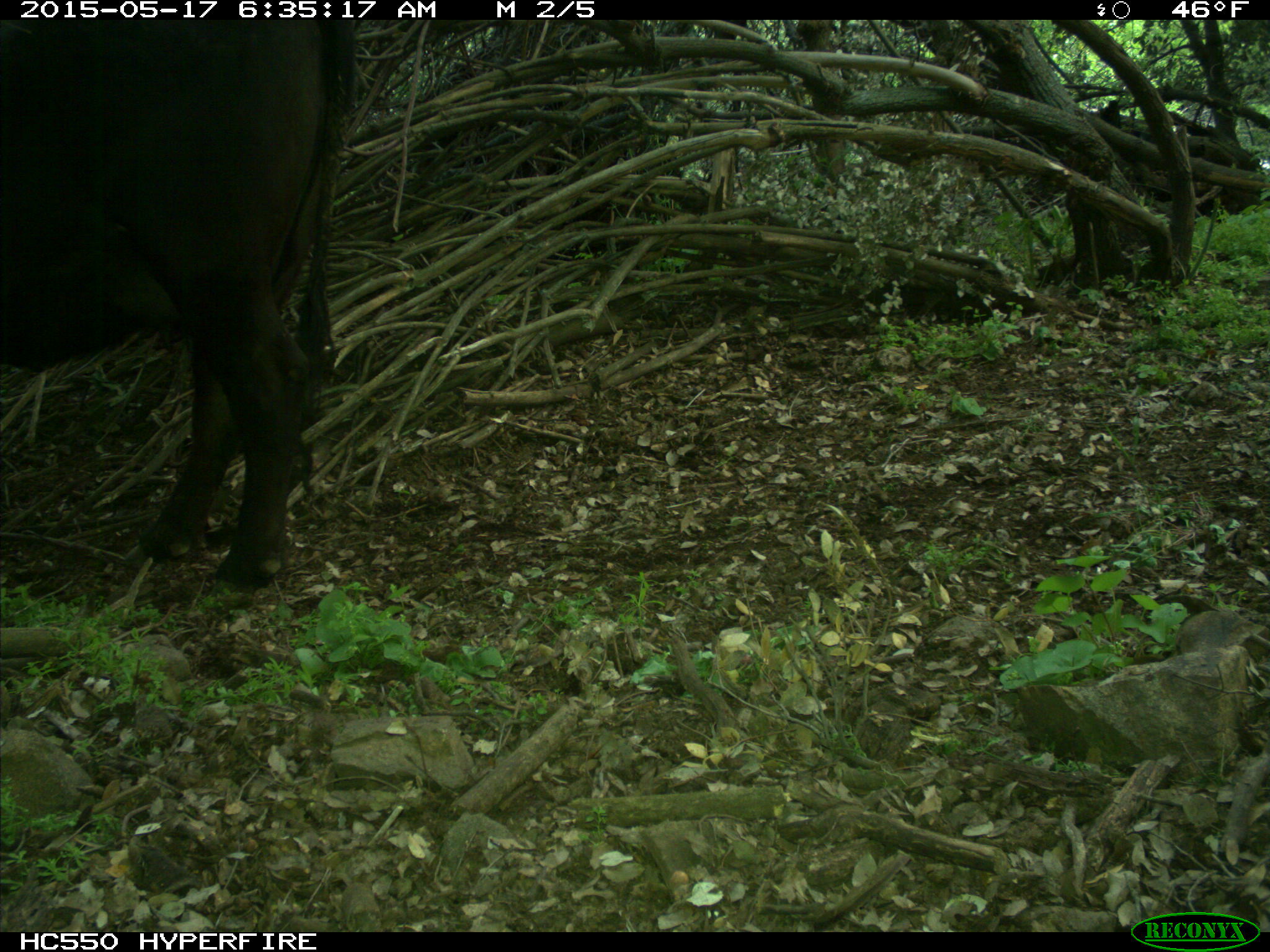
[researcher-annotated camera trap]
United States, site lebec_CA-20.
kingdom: Animalia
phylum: Chordata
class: Mammalia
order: Artiodactyla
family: Bovidae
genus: Bos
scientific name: Bos taurus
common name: domestic cow